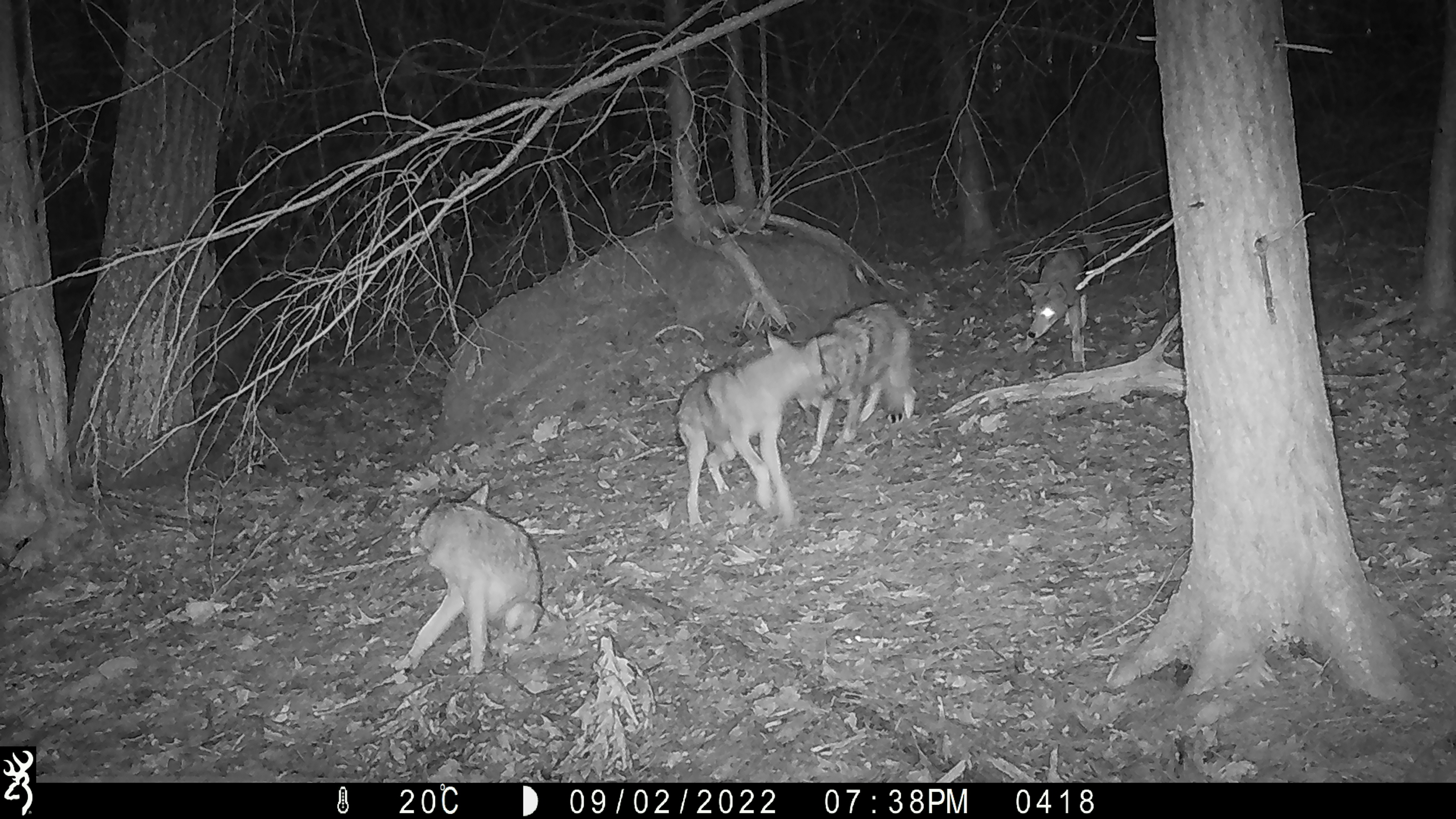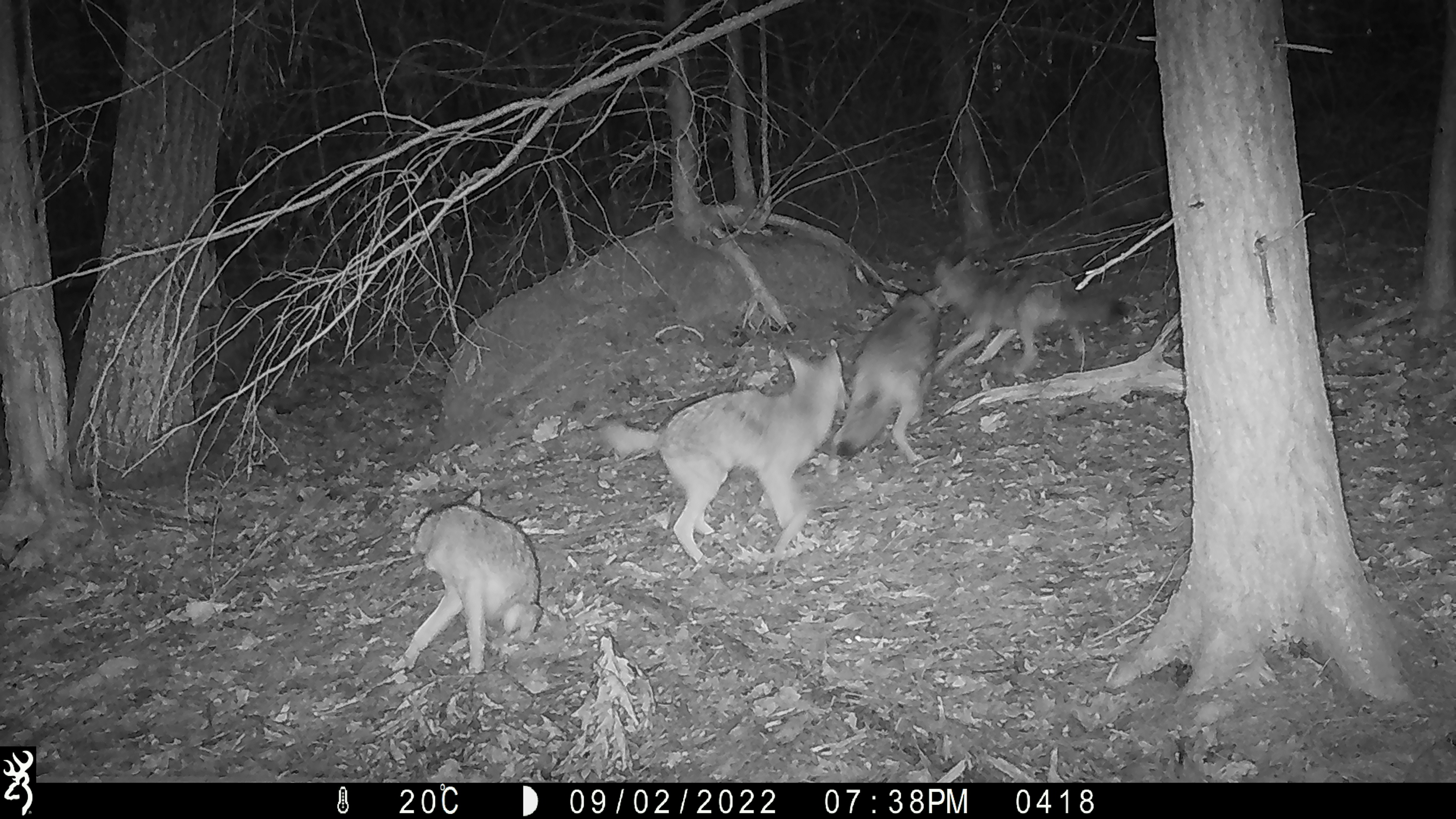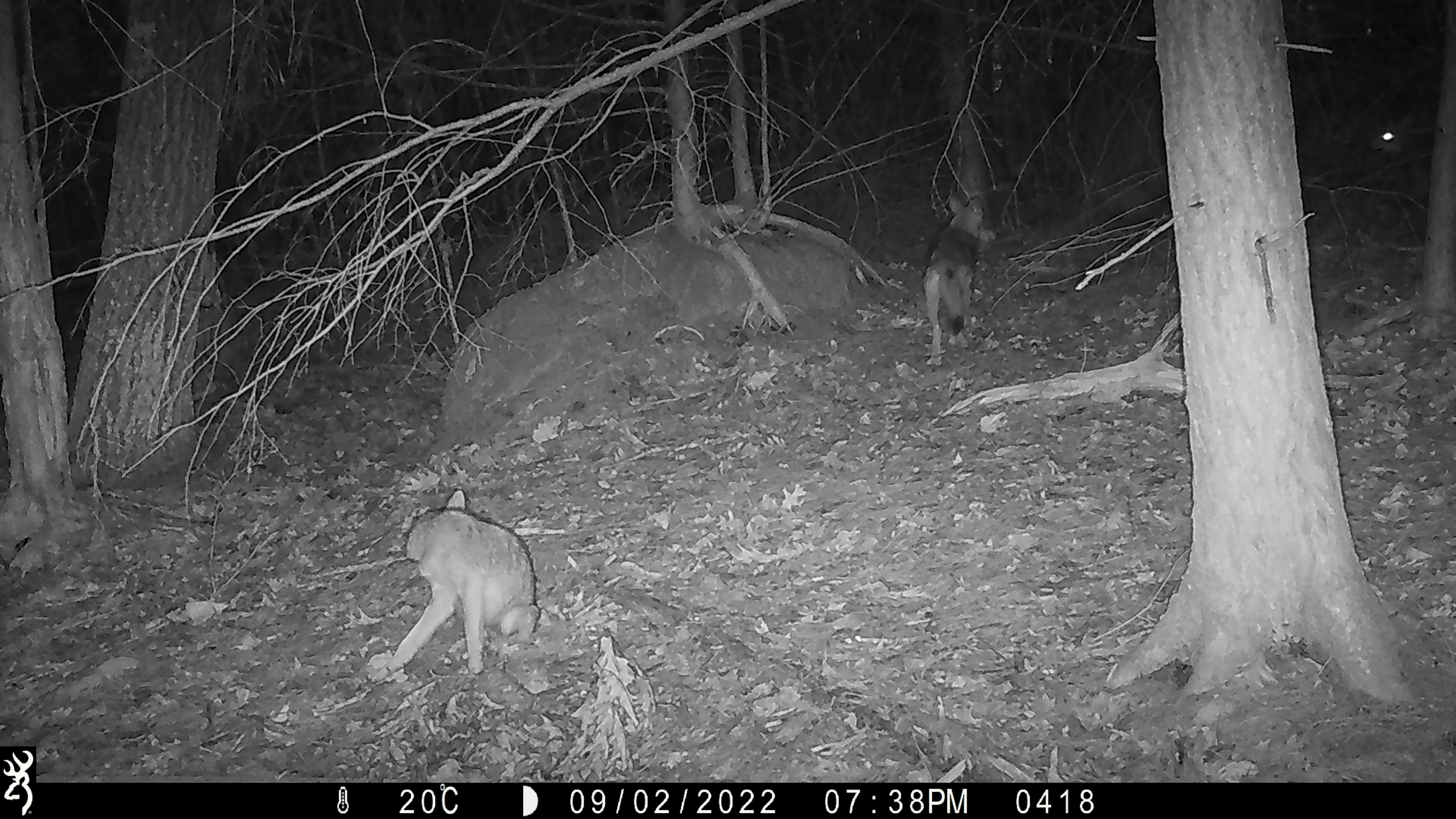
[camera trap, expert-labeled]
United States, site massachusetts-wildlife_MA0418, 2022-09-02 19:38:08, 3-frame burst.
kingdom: Animalia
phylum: Chordata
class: Mammalia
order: Carnivora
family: Canidae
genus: Canis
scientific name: Canis latrans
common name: coyote